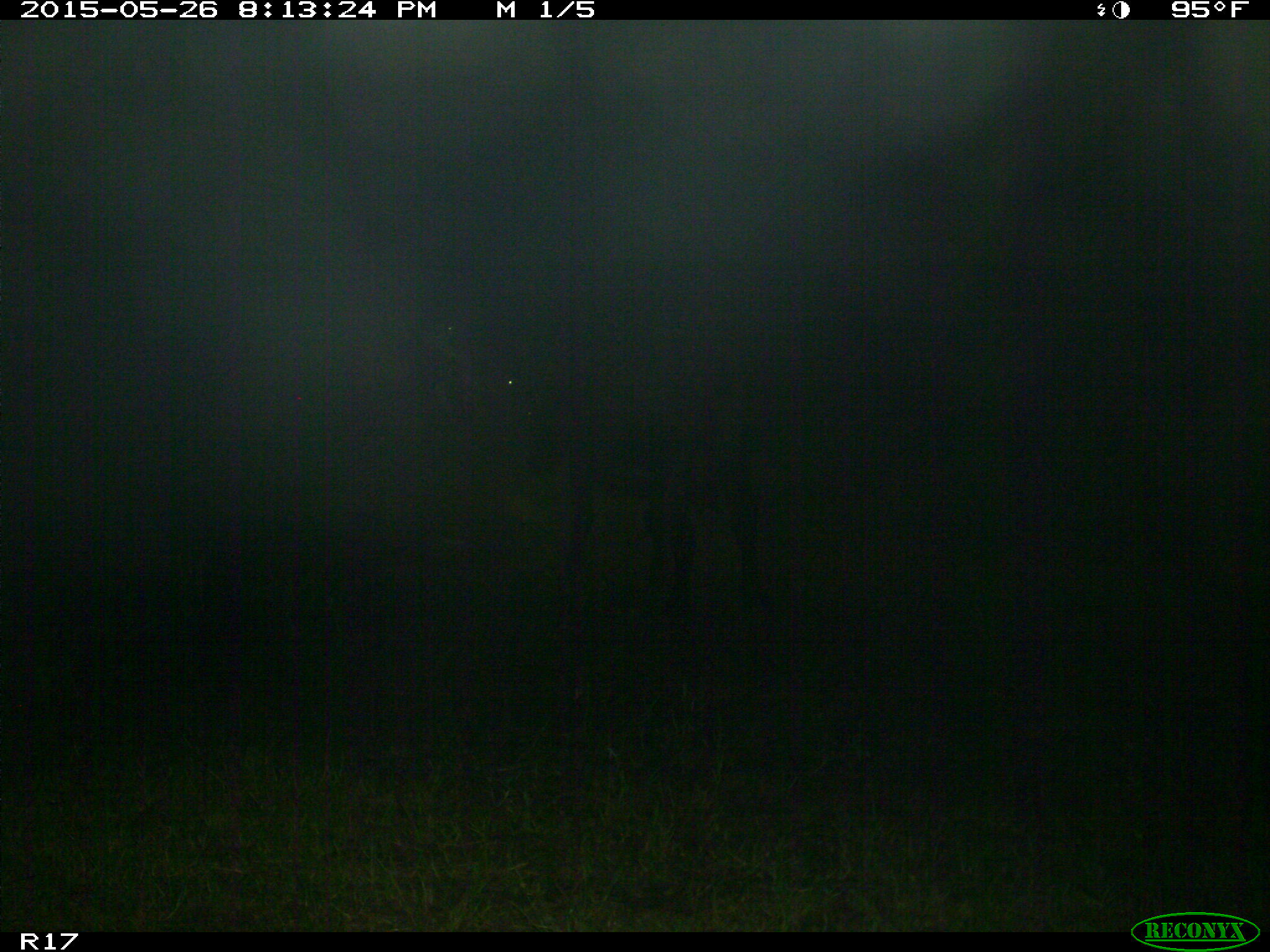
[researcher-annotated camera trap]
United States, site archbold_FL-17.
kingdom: Animalia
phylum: Chordata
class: Mammalia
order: Artiodactyla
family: Bovidae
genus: Bos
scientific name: Bos taurus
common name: domestic cow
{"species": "Bos taurus (domestic cow)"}